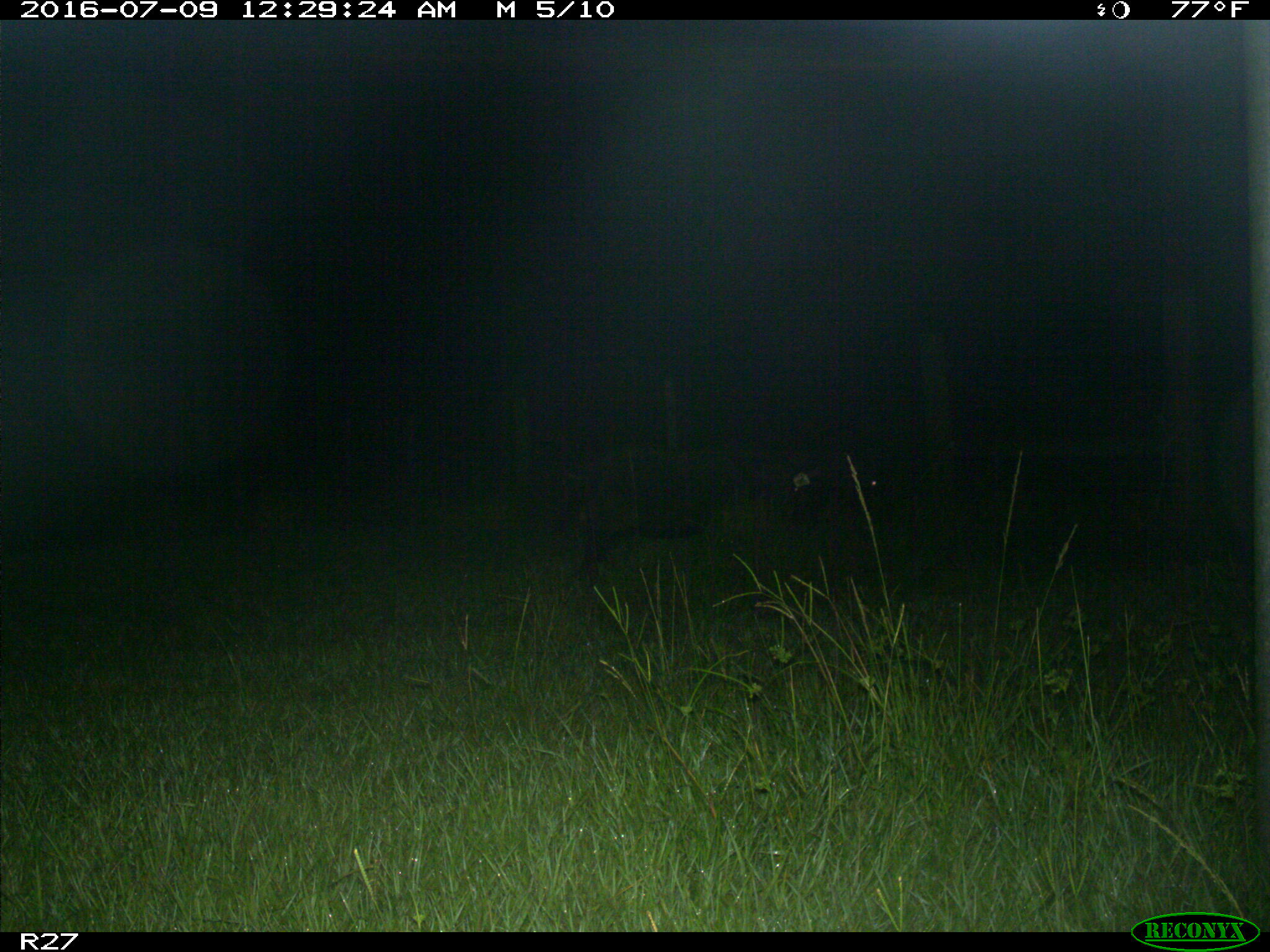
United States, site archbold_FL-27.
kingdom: Animalia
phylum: Chordata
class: Mammalia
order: Artiodactyla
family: Suidae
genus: Sus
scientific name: Sus scrofa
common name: wild boar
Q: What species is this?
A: Sus scrofa (wild boar).